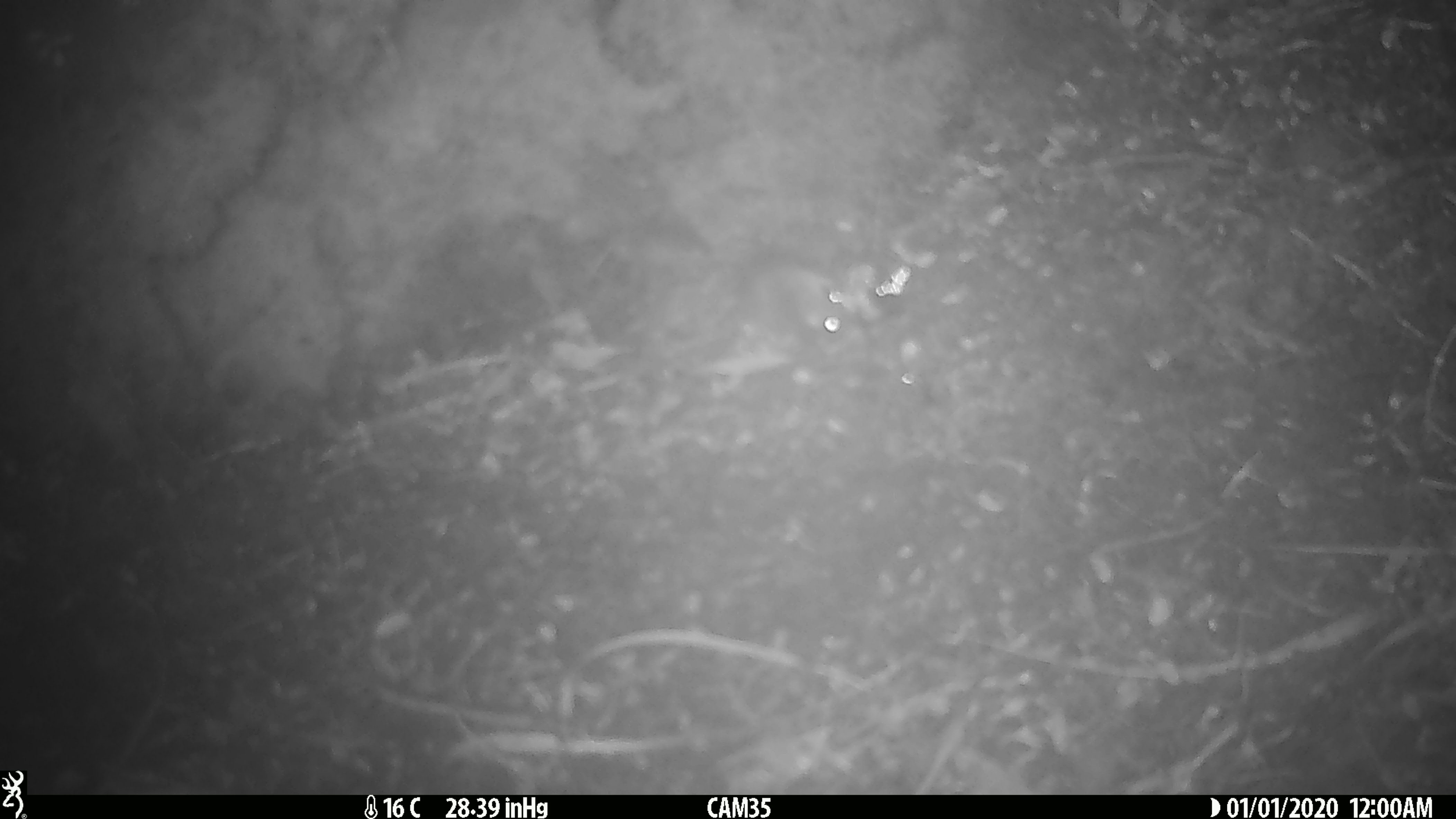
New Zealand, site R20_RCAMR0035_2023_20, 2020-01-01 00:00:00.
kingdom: Animalia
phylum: Chordata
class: Mammalia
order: Rodentia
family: Muridae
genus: Mus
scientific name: Mus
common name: mouse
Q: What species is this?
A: Mouse (Mus).